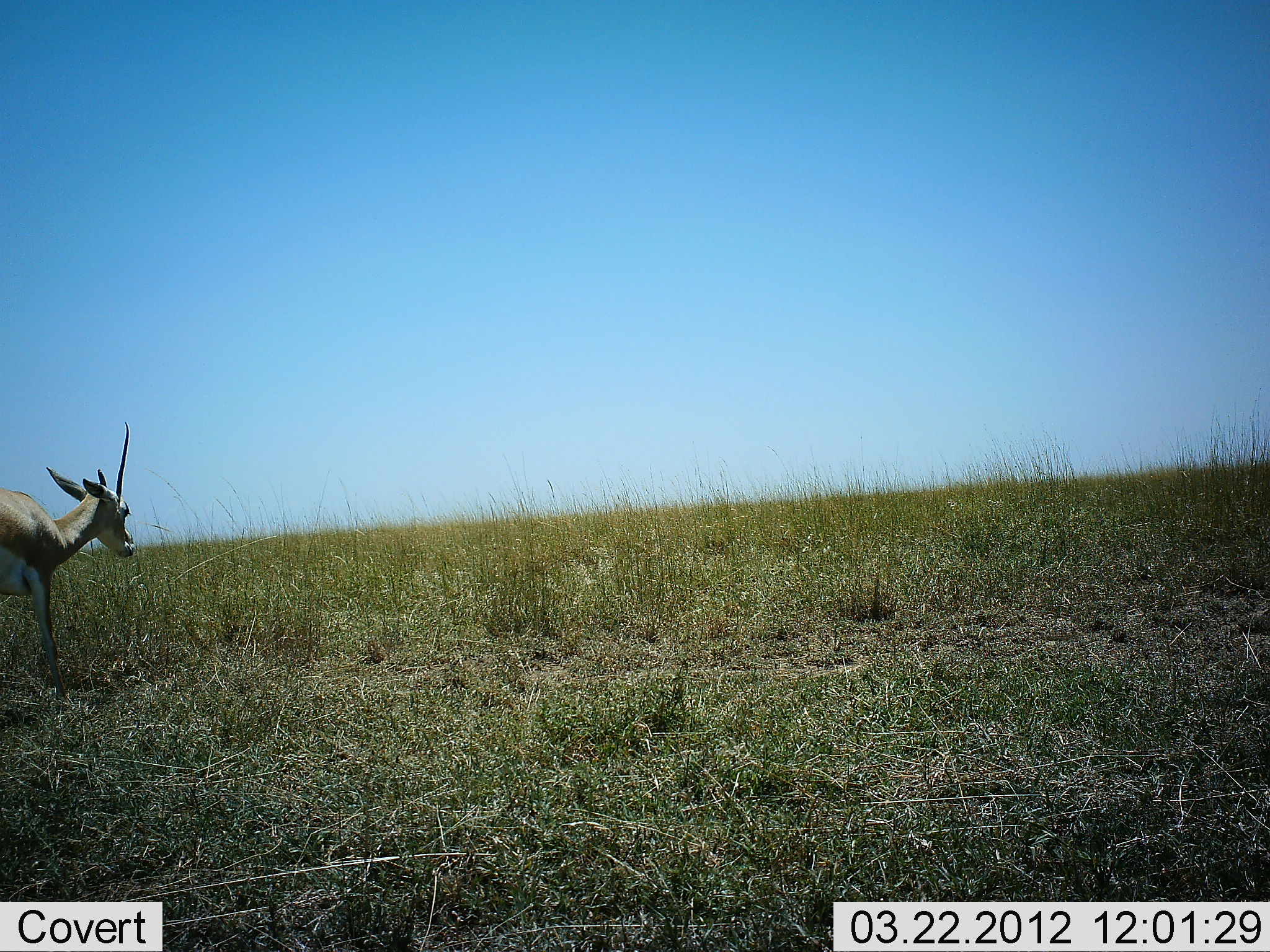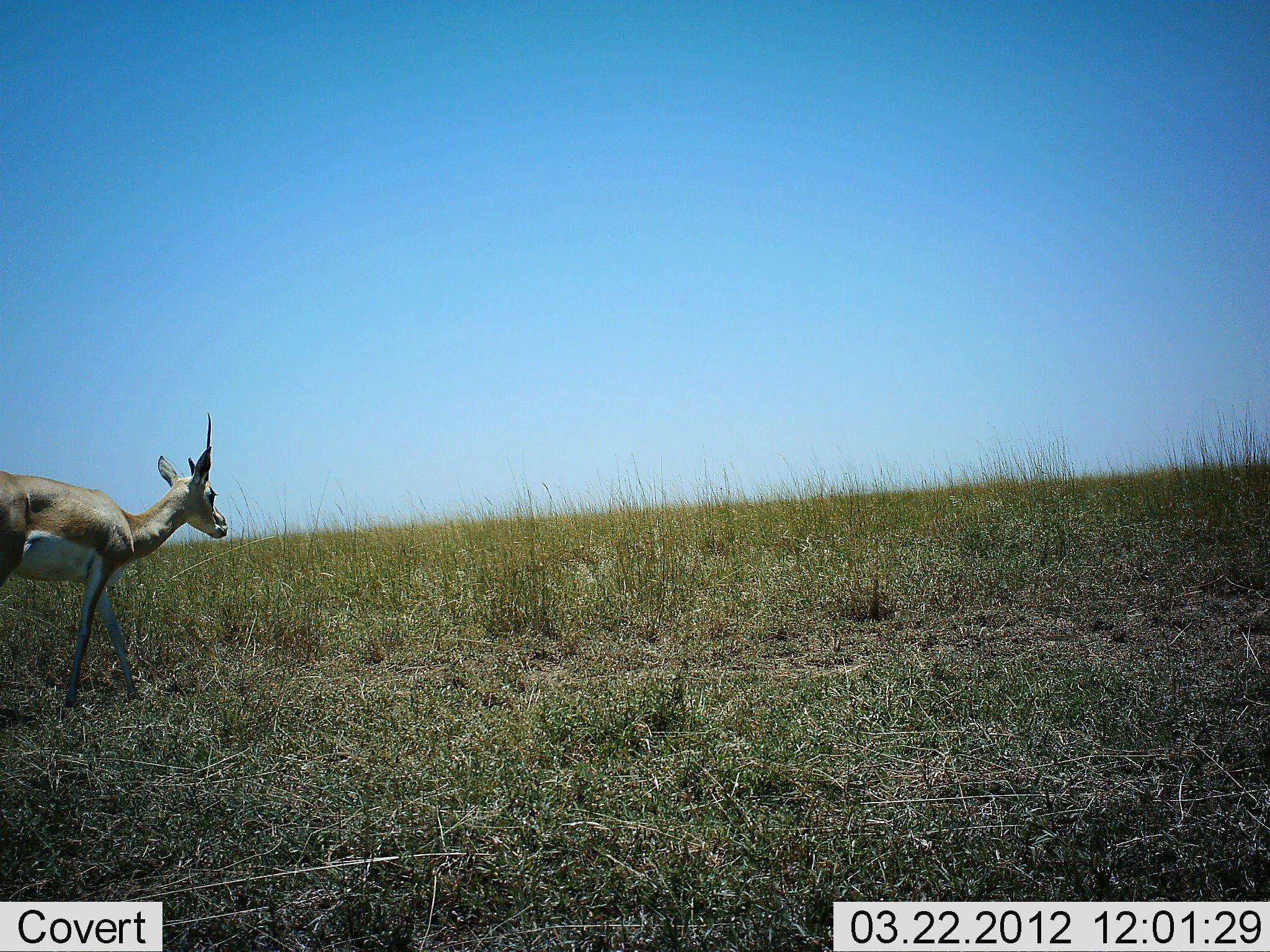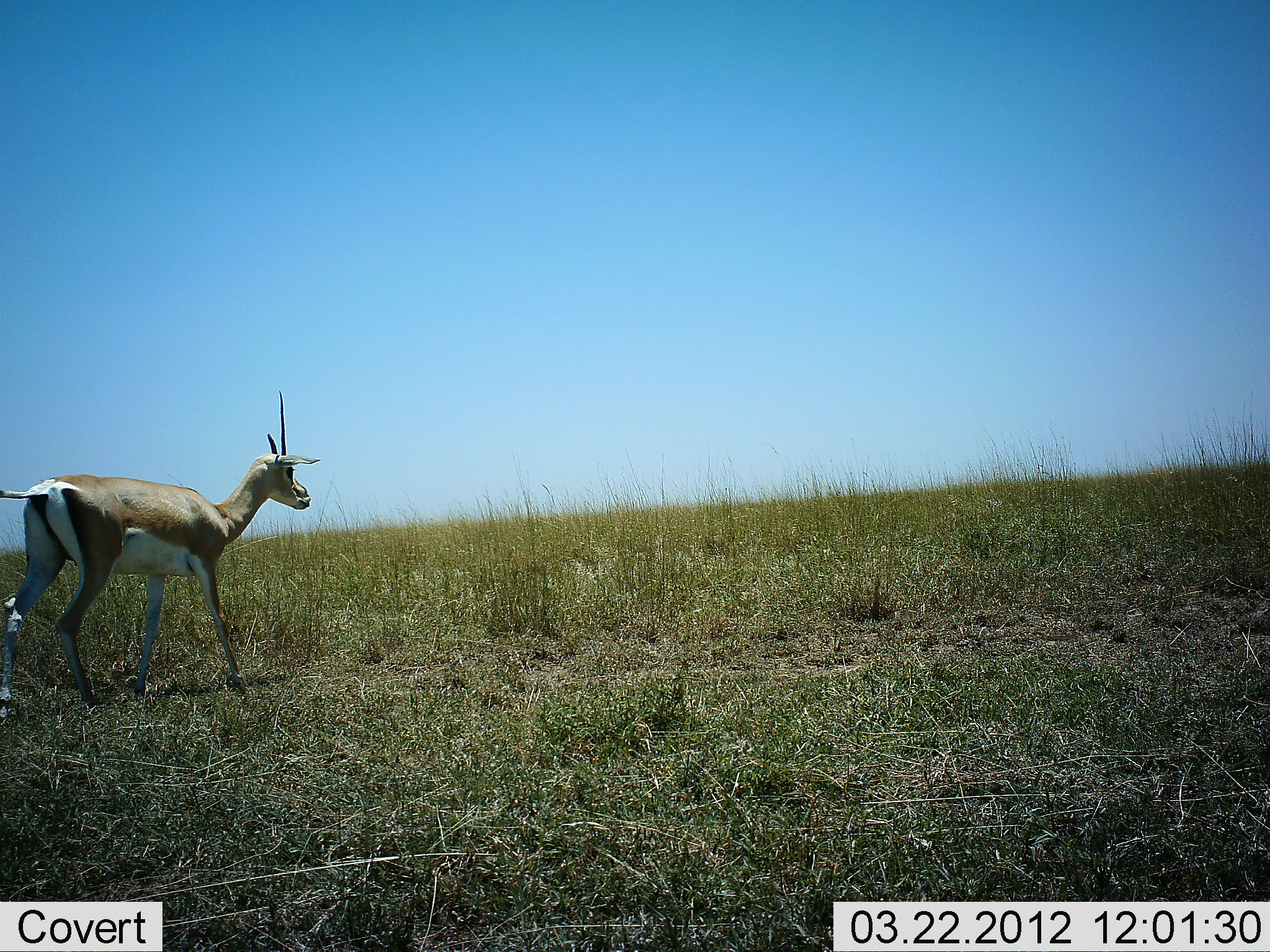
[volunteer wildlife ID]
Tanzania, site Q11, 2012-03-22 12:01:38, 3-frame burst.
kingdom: Animalia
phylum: Chordata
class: Mammalia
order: Artiodactyla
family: Bovidae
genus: Nanger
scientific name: Nanger granti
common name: grant's gazelle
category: gazellegrants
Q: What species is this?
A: Gazellegrants (grant's gazelle) (Nanger granti).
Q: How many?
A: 1.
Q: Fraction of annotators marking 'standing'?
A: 6%.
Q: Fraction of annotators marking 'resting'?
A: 0%.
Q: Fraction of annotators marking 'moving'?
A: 97%.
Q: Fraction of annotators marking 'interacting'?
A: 0%.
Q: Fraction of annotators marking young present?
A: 0%.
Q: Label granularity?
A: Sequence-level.